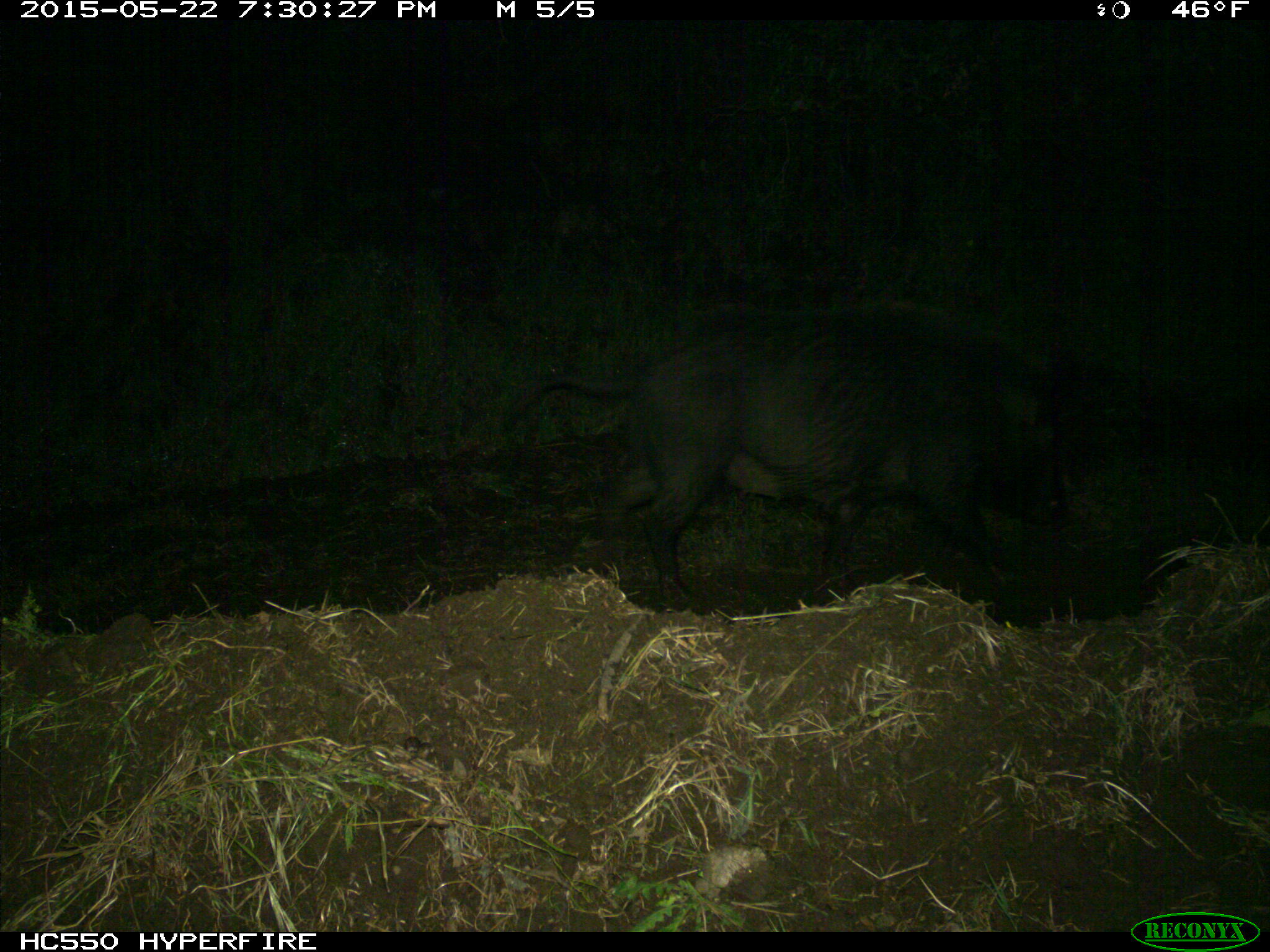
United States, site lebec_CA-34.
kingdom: Animalia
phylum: Chordata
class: Mammalia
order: Artiodactyla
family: Suidae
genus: Sus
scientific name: Sus scrofa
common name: wild boar